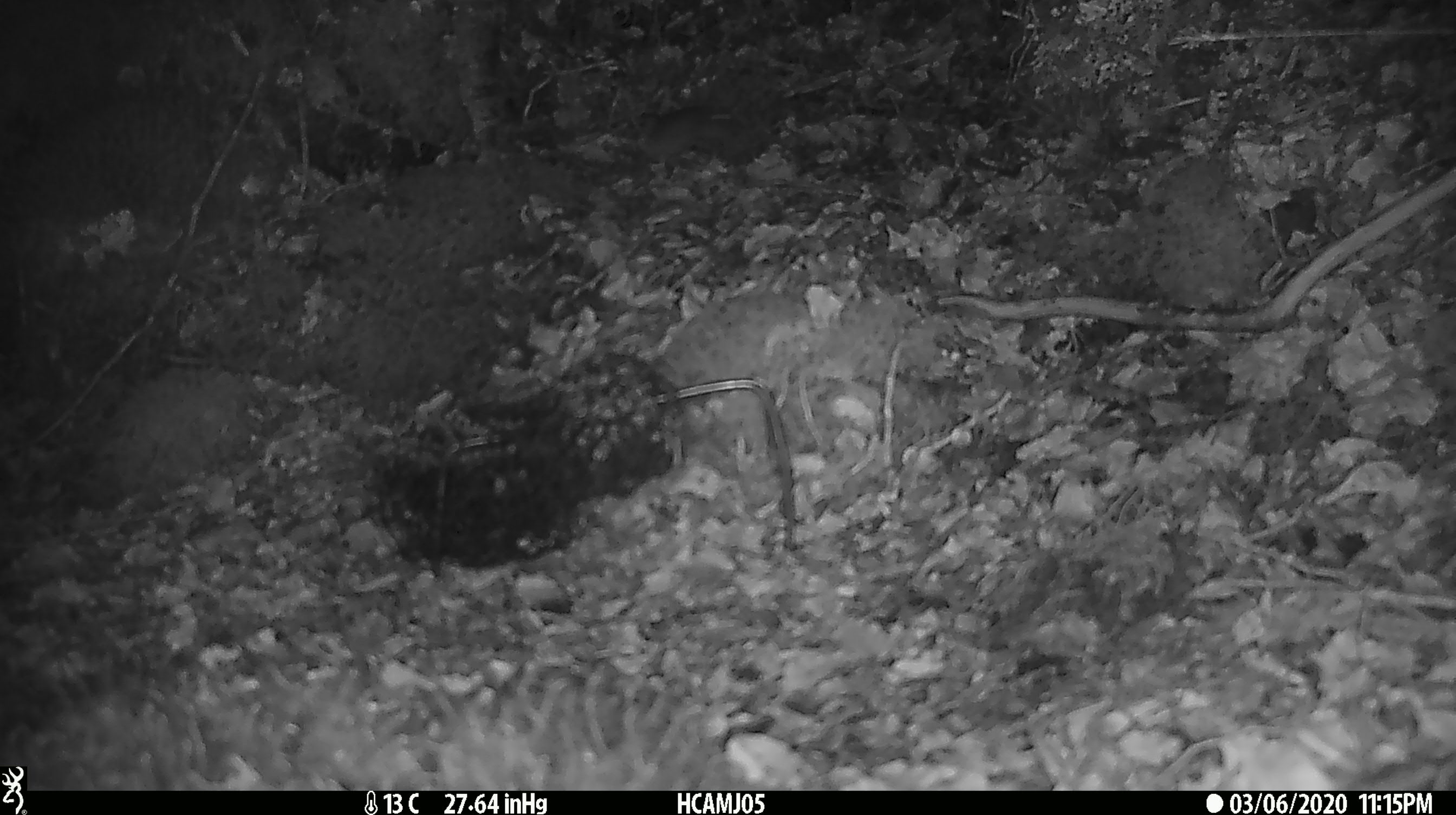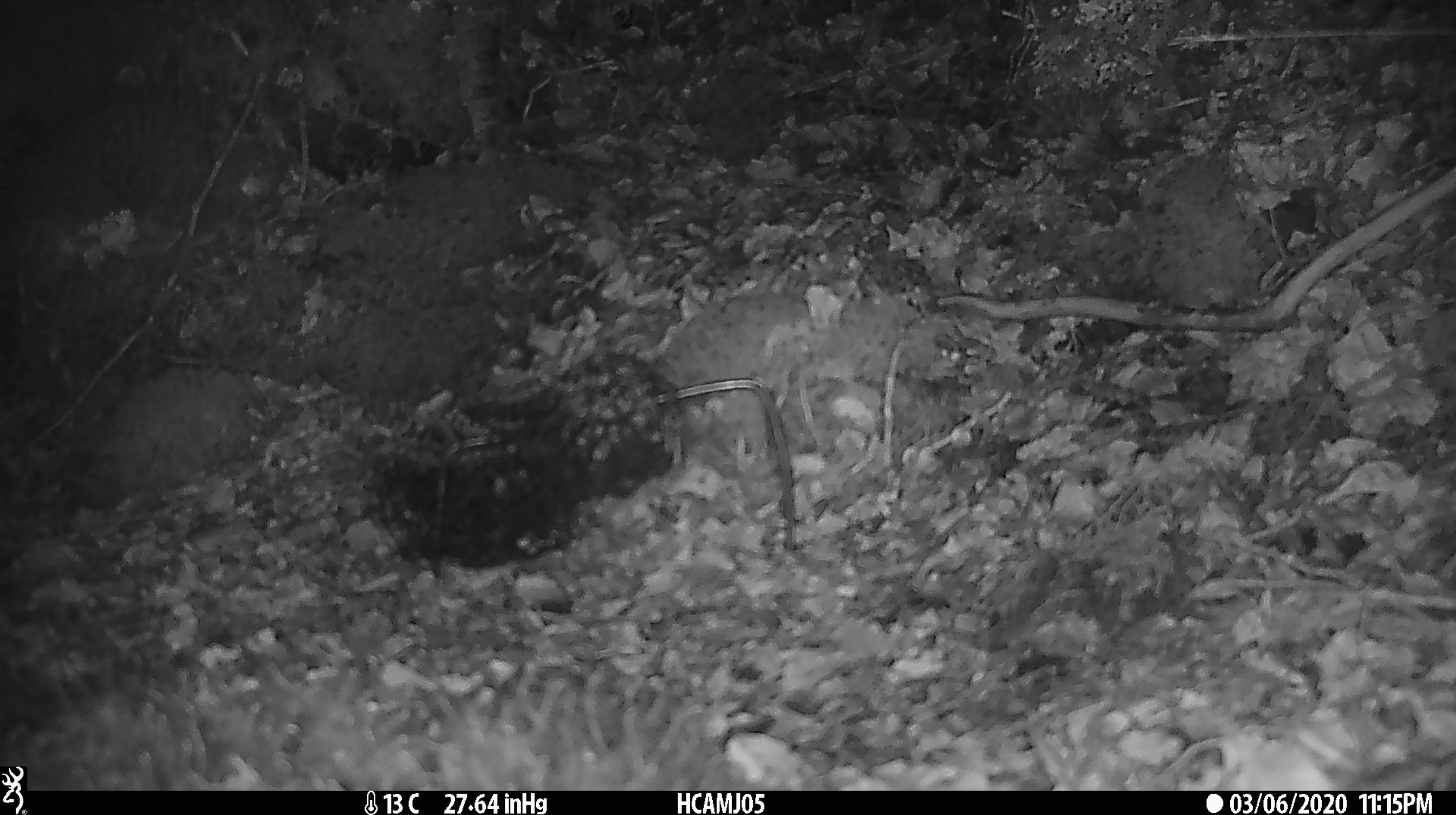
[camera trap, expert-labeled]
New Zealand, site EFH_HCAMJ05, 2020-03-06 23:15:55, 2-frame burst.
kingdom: Animalia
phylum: Chordata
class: Mammalia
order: Rodentia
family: Muridae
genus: Mus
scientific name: Mus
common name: mouse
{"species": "mouse (Mus)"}